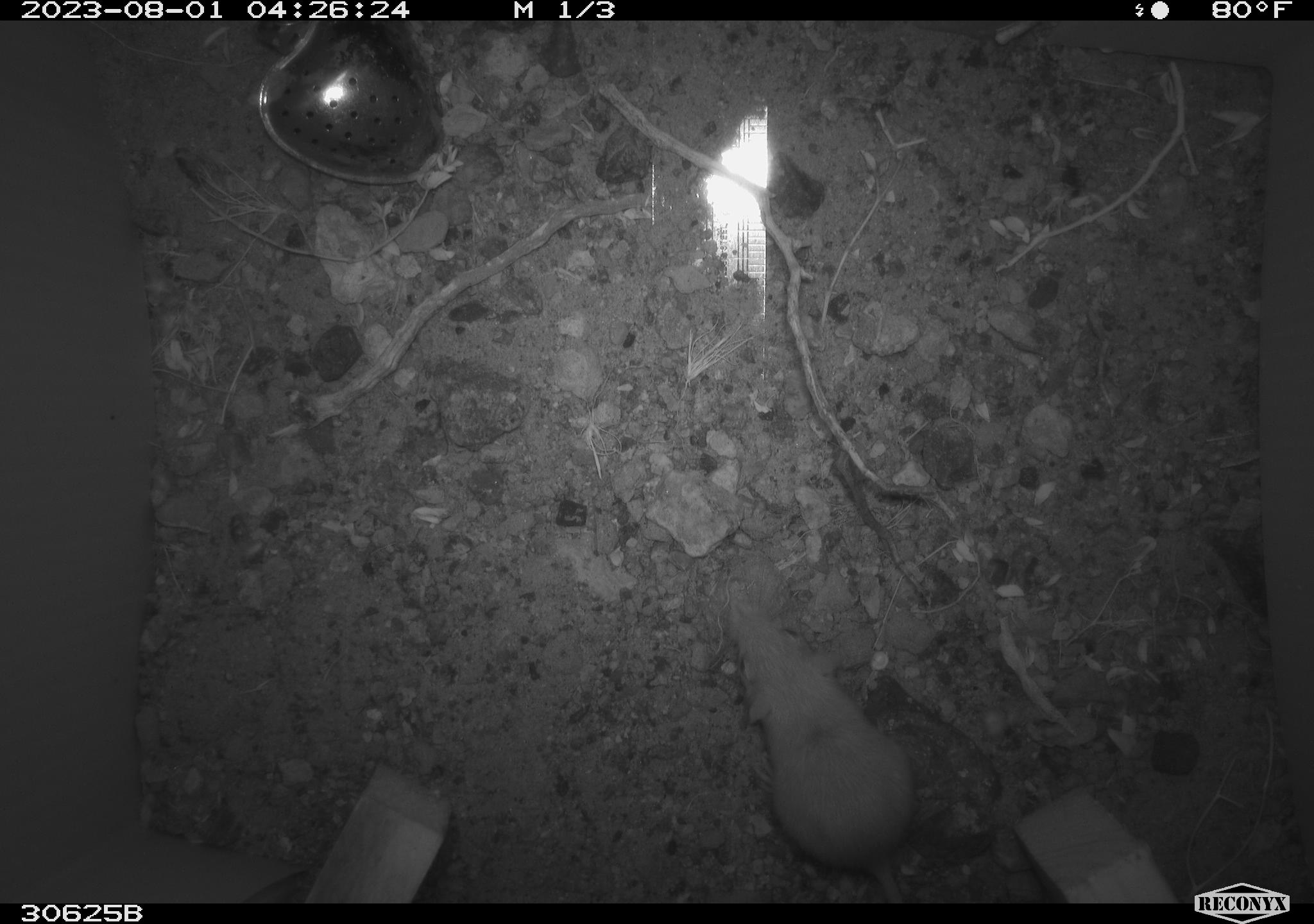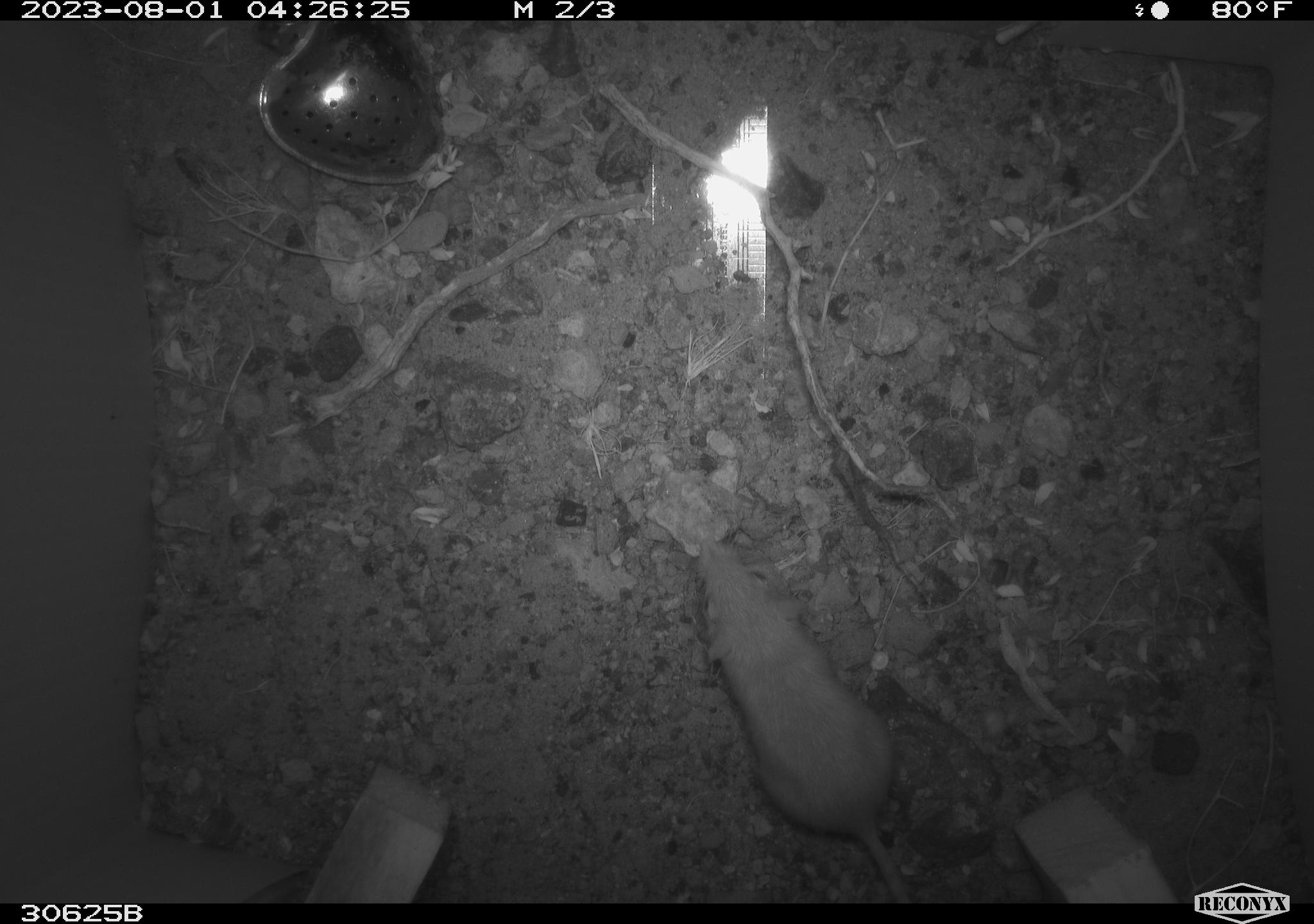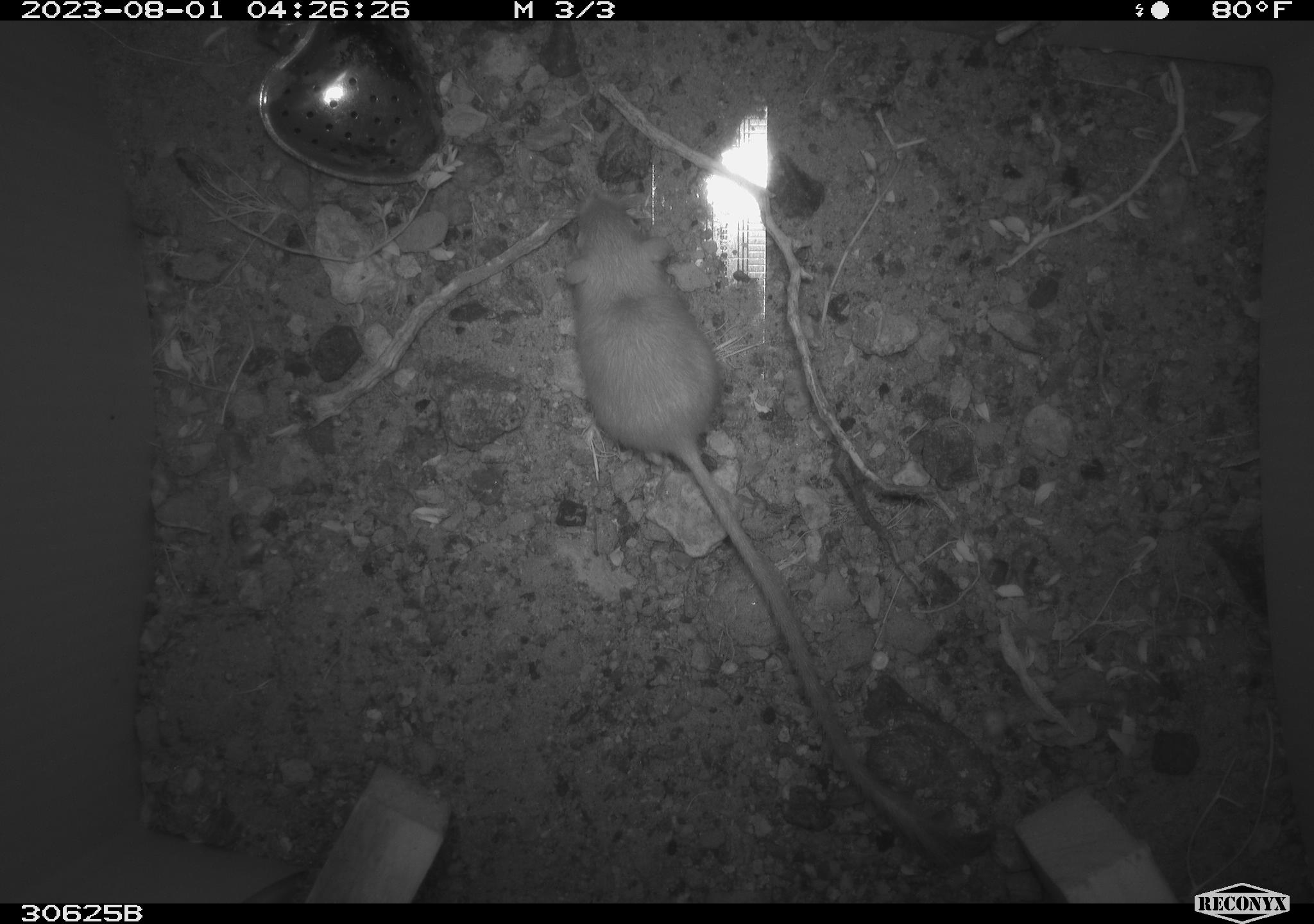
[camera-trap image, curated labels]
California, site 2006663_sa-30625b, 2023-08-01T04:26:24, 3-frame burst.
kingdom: Animalia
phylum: Chordata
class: Mammalia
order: Rodentia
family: Heteromyidae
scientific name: Heteromyidae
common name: kangaroo rats and pocket mice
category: heteromyidae family